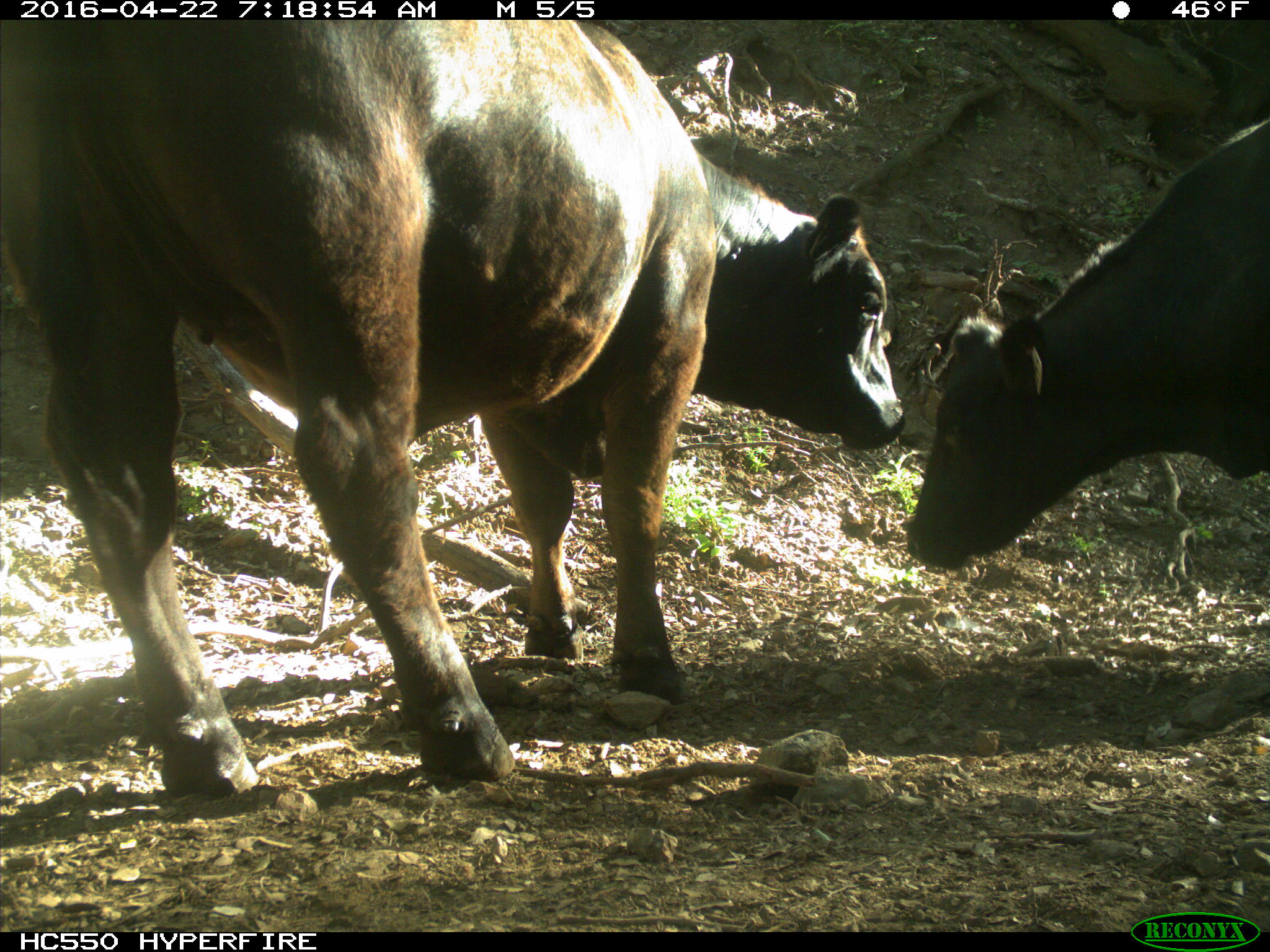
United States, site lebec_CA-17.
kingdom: Animalia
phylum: Chordata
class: Mammalia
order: Artiodactyla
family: Bovidae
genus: Bos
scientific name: Bos taurus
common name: domestic cow